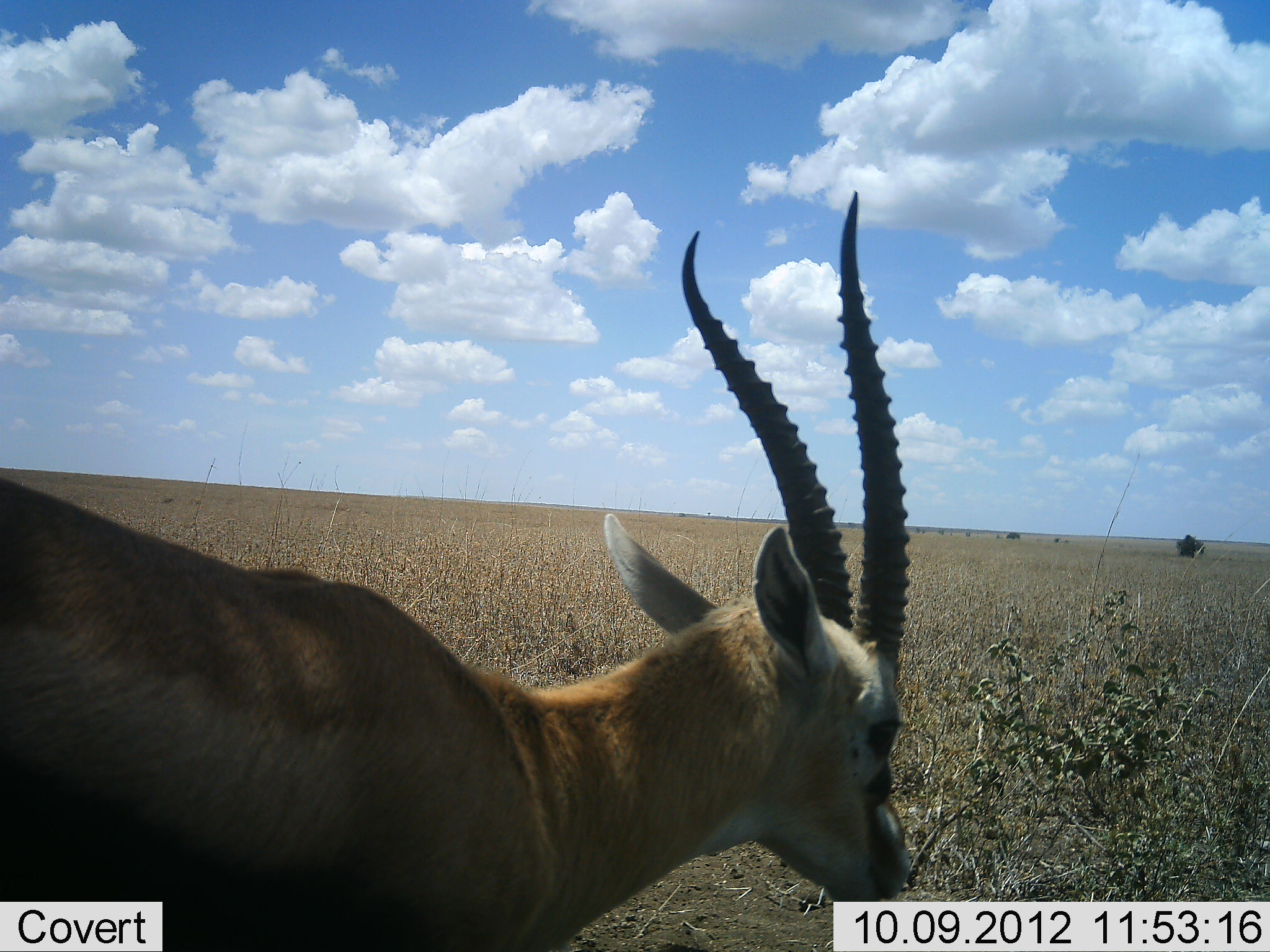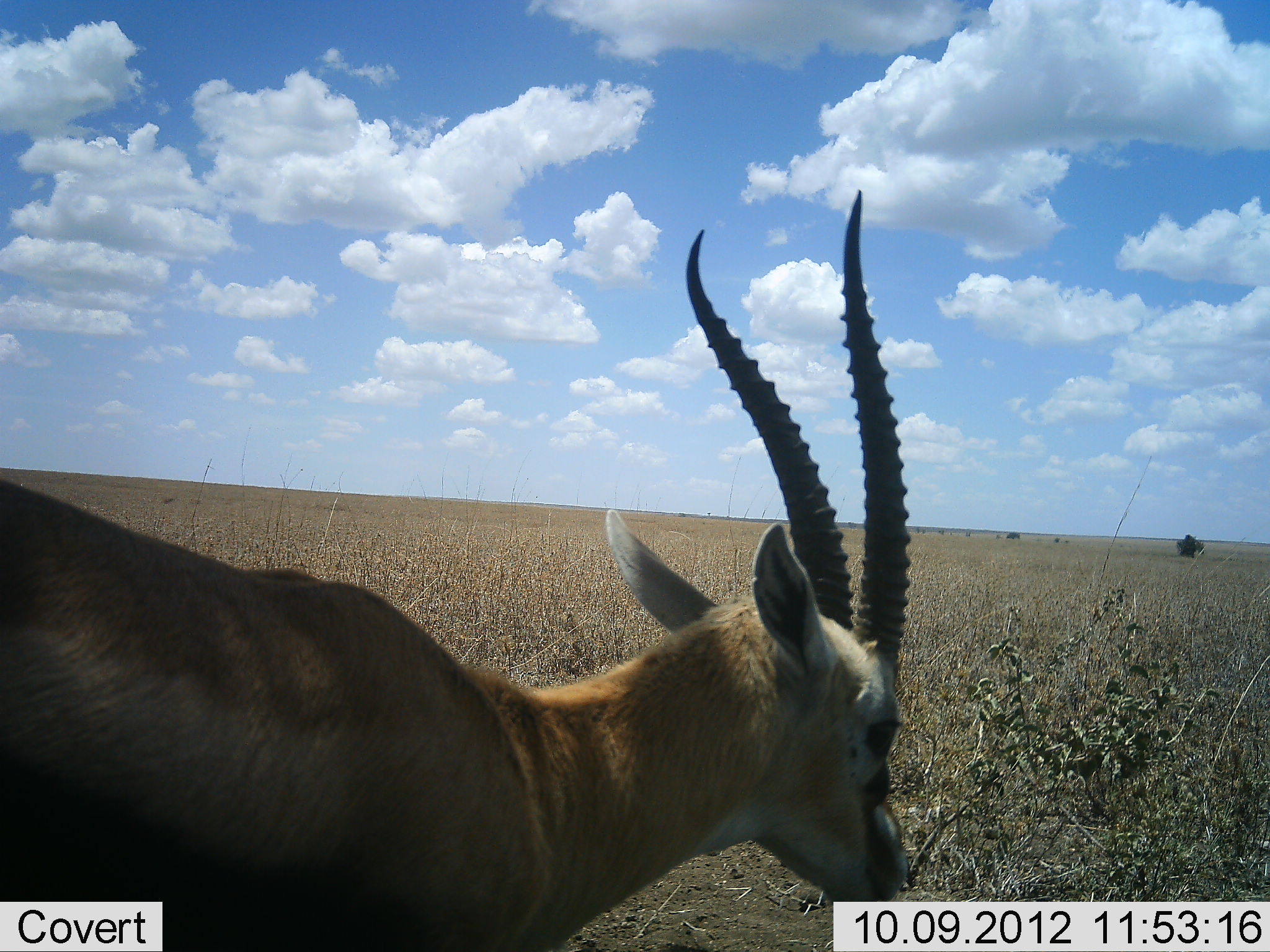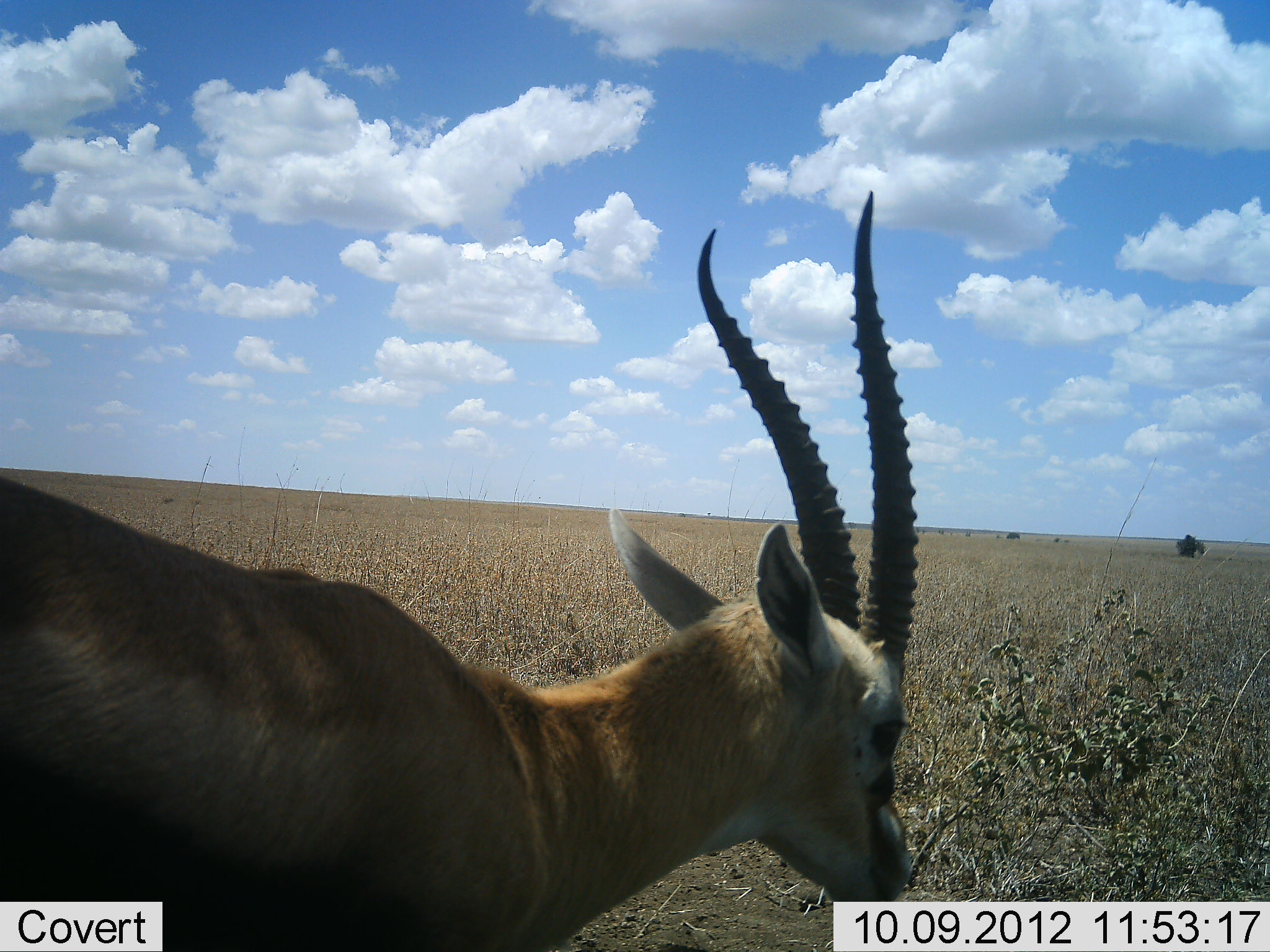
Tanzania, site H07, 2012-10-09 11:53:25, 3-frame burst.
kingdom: Animalia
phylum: Chordata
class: Mammalia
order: Artiodactyla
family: Bovidae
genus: Eudorcas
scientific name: Eudorcas thomsonii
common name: thomson's gazelle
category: gazellethomsons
Gazellethomsons (thomson's gazelle) (Eudorcas thomsonii), count 1. Behavior (volunteer vote fractions): standing 100%, resting 0%, moving 0%, interacting 0%. Young present (vote fraction): 0%. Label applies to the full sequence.